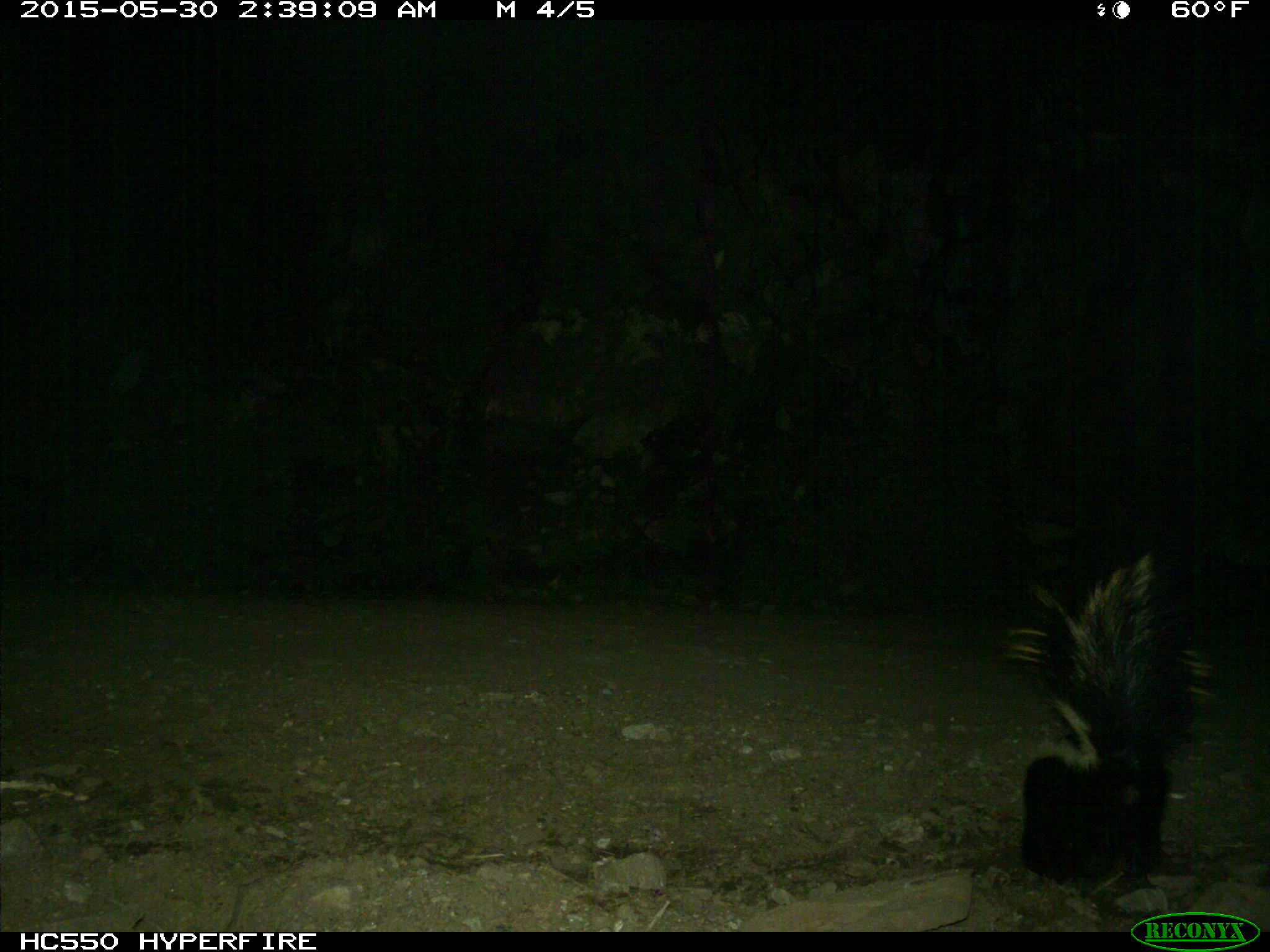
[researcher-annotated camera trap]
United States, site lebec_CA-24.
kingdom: Animalia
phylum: Chordata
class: Mammalia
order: Carnivora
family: Mephitidae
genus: Mephitis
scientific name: Mephitis mephitis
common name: striped skunk